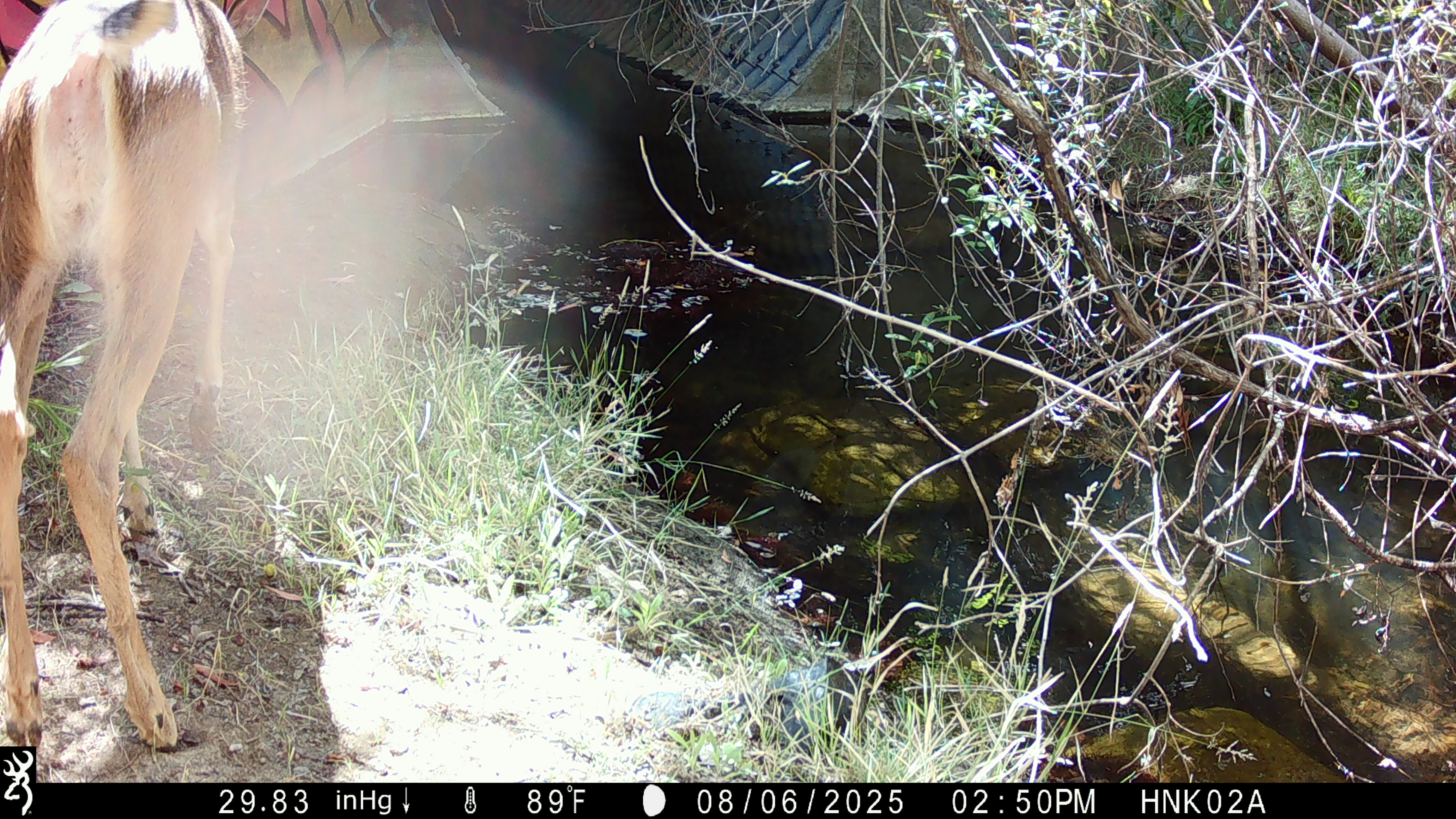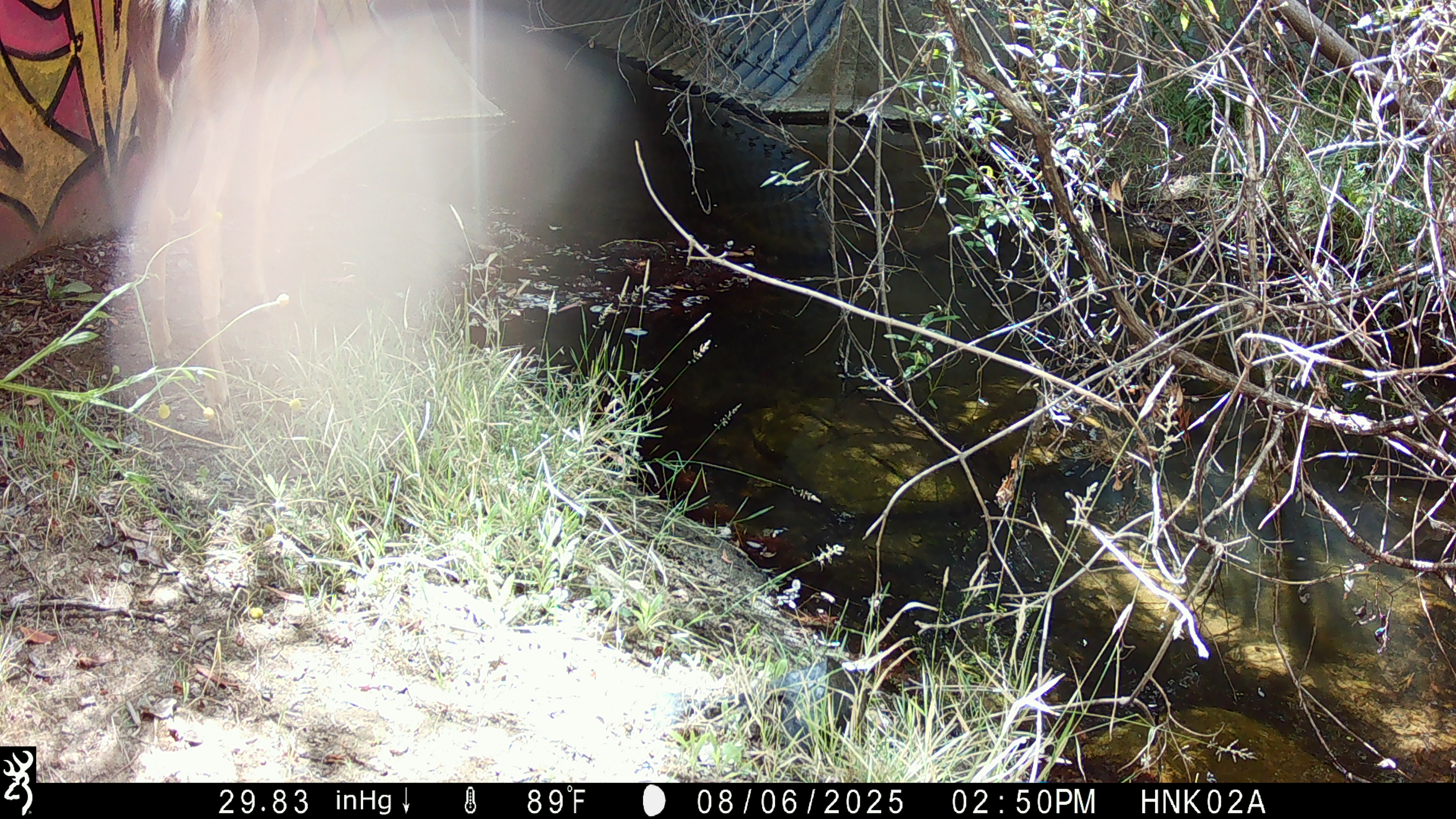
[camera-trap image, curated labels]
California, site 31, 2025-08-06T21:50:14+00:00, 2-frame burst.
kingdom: Animalia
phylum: Chordata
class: Mammalia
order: Artiodactyla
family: Cervidae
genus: Odocoileus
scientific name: Odocoileus hemionus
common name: mule deer